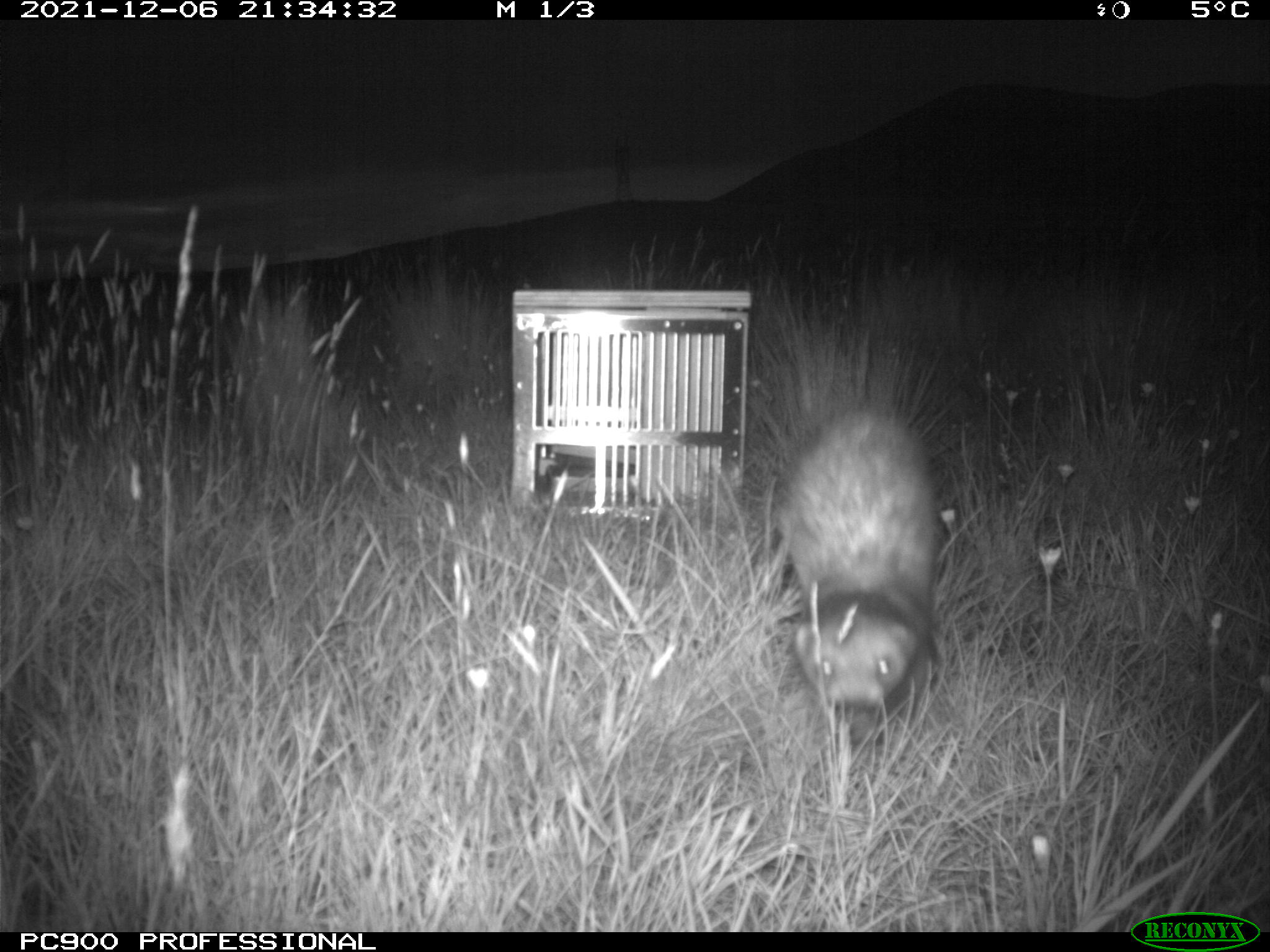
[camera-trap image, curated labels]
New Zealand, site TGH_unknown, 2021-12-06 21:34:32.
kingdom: Animalia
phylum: Chordata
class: Mammalia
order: Carnivora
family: Mustelidae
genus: Mustela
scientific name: Mustela furo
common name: ferret